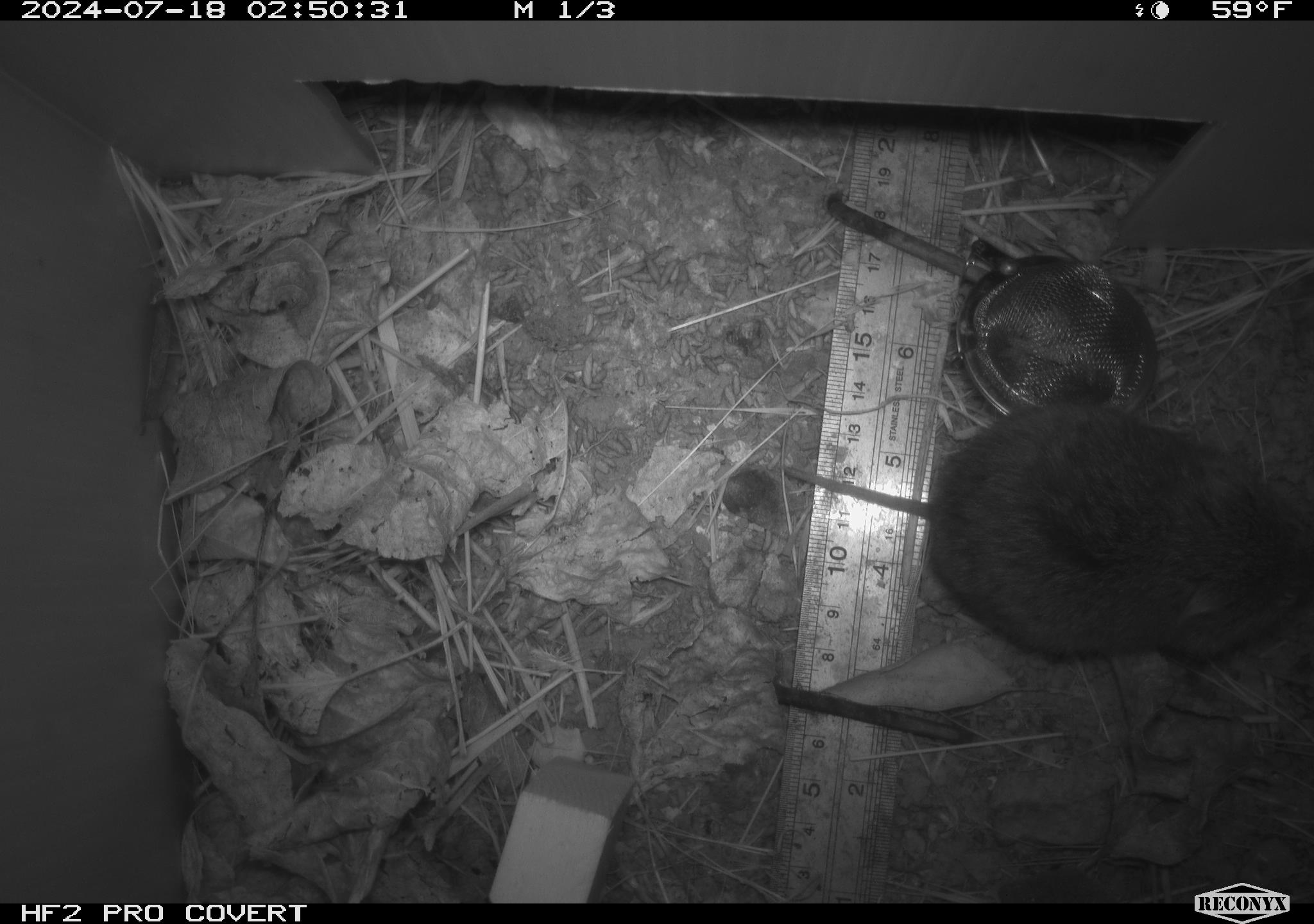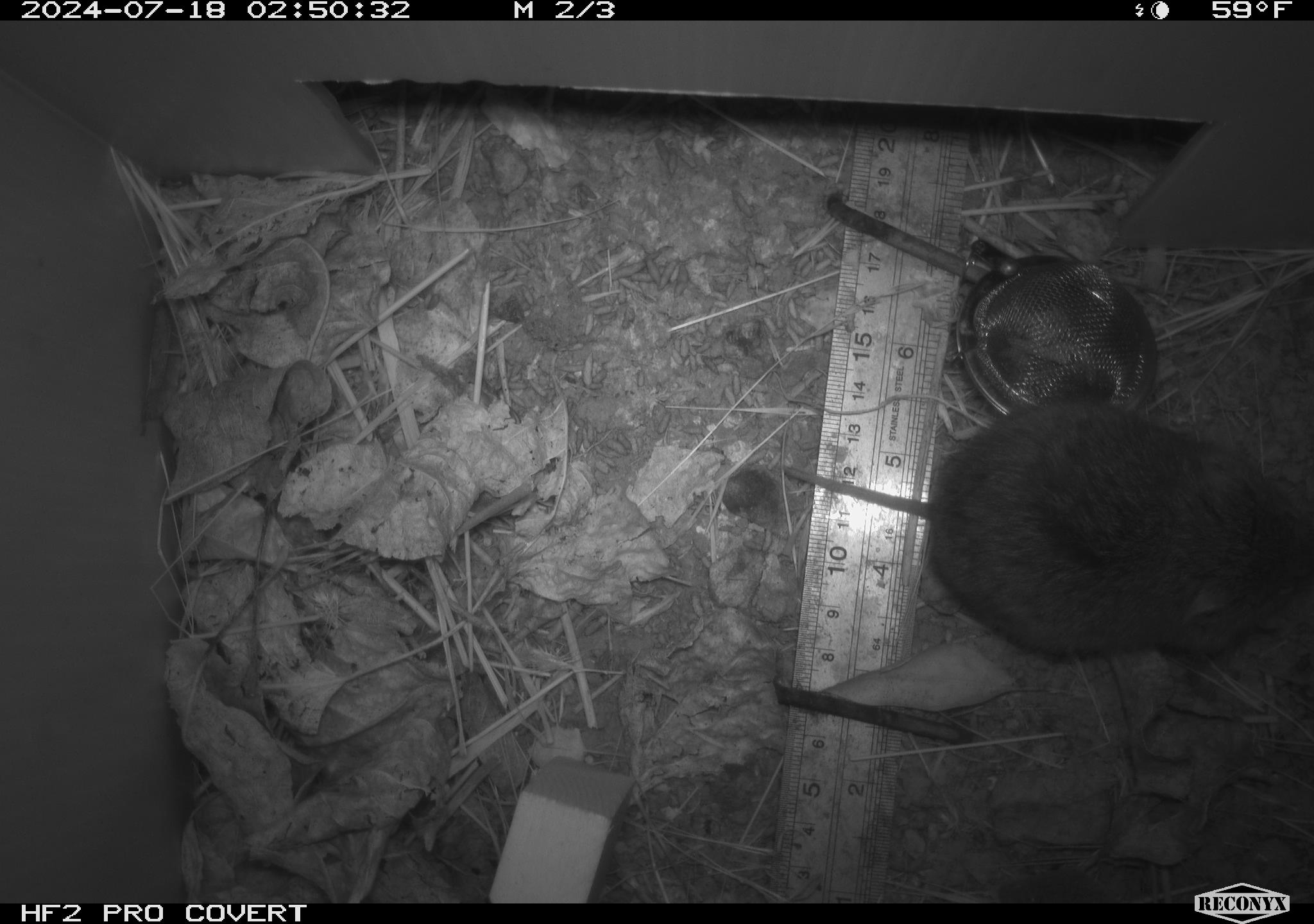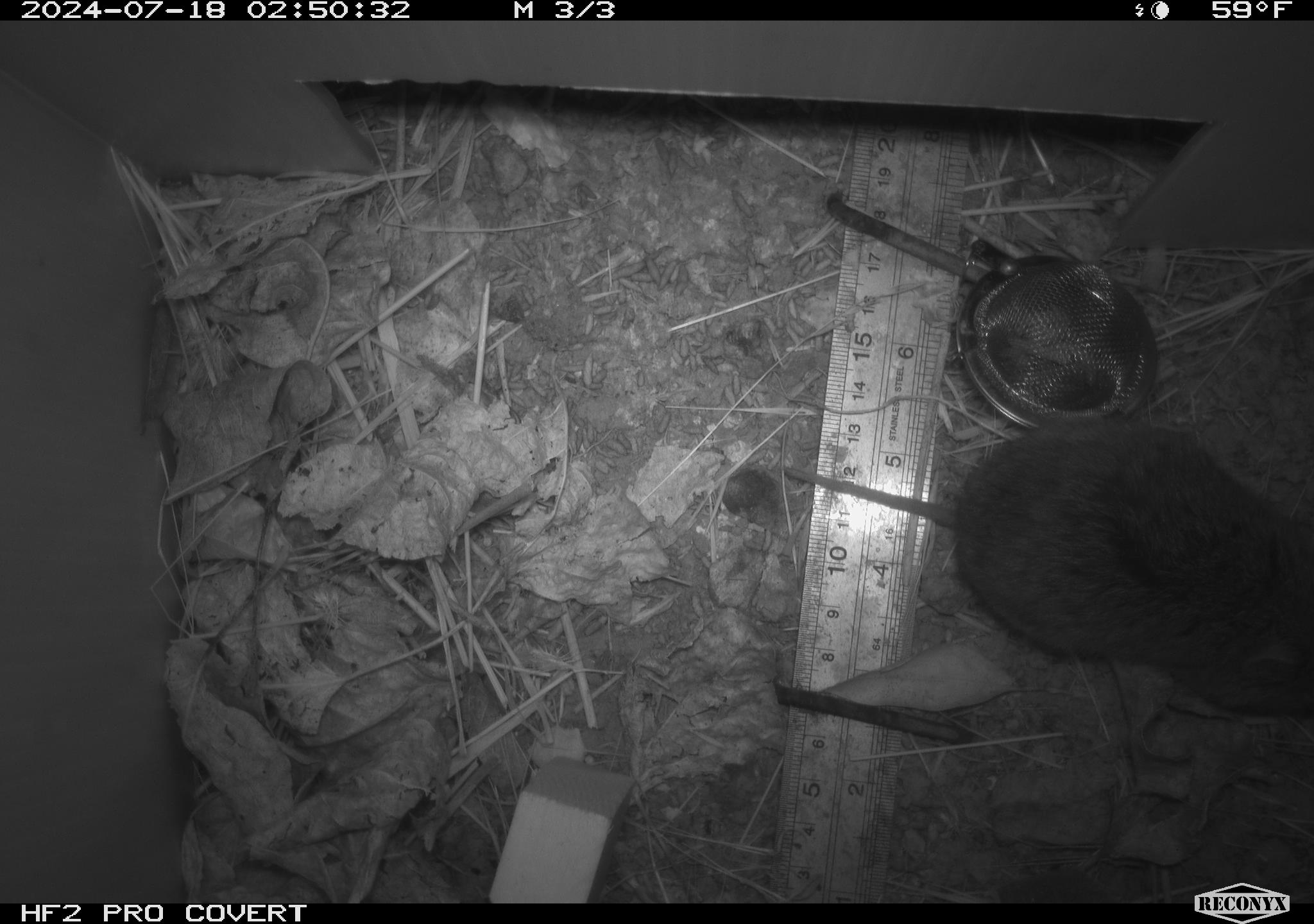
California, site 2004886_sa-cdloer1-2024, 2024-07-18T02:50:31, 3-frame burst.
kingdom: Animalia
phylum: Chordata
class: Mammalia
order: Rodentia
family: Cricetidae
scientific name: Arvicolinae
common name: voles, lemmings, and muskrats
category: arvicolinae subfamily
Arvicolinae subfamily (voles, lemmings, and muskrats) (Arvicolinae).